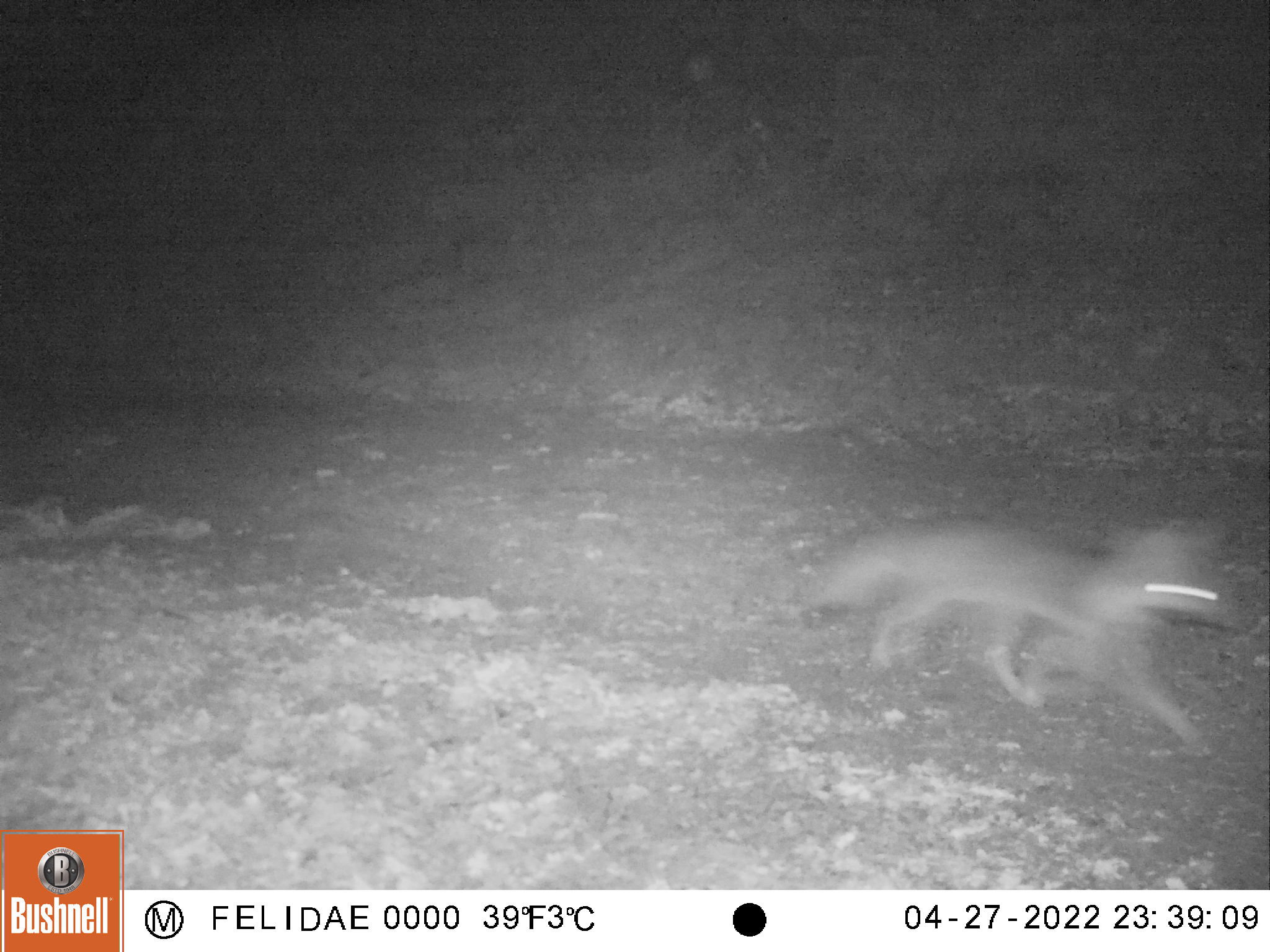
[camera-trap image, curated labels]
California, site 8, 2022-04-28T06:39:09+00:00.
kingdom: Animalia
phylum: Chordata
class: Mammalia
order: Carnivora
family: Canidae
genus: Urocyon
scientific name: Urocyon cinereoargenteus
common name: gray fox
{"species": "gray fox (Urocyon cinereoargenteus)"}